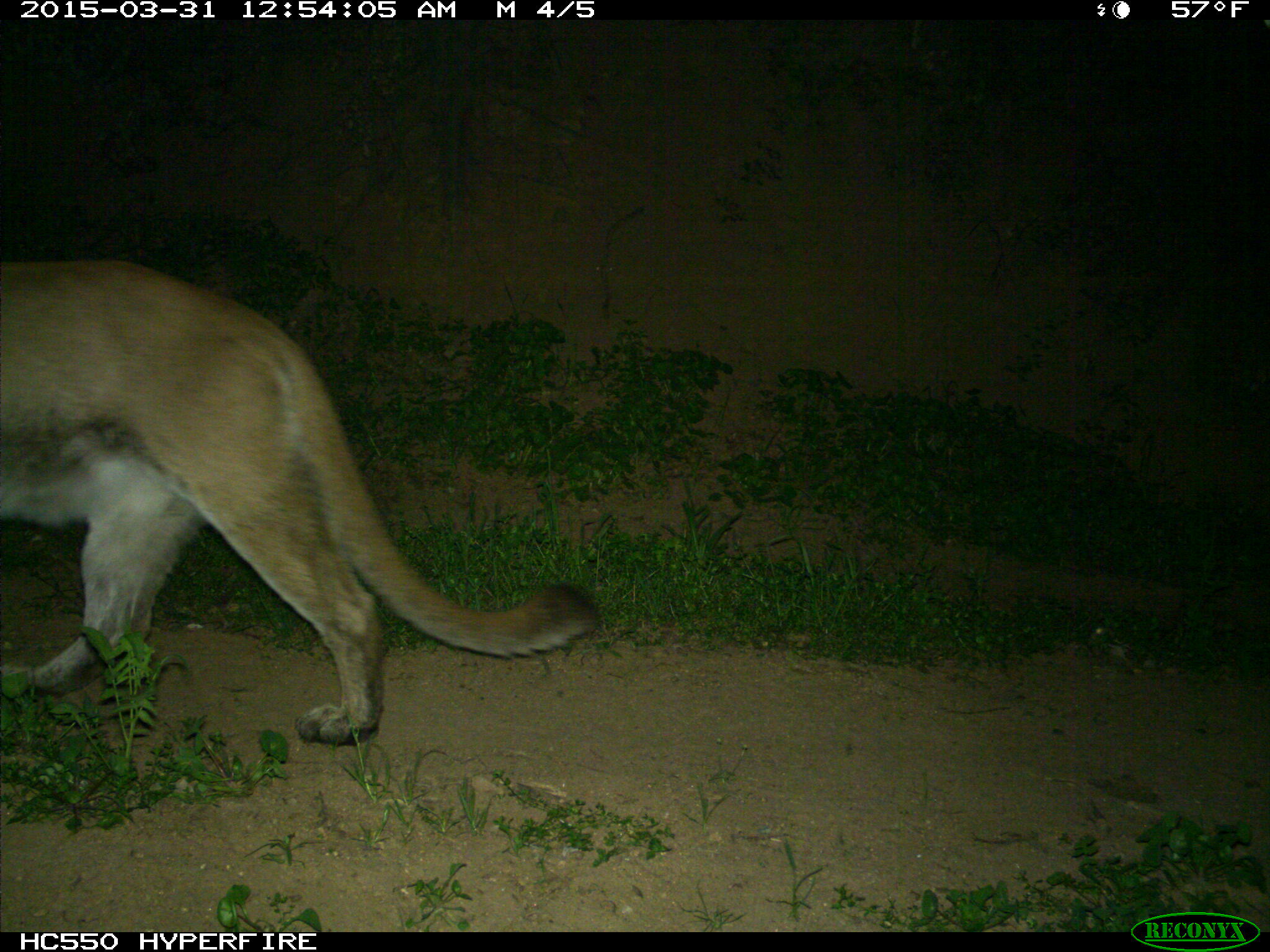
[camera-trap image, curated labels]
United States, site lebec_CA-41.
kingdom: Animalia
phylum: Chordata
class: Mammalia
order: Carnivora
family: Felidae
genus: Puma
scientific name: Puma concolor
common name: mountain lion